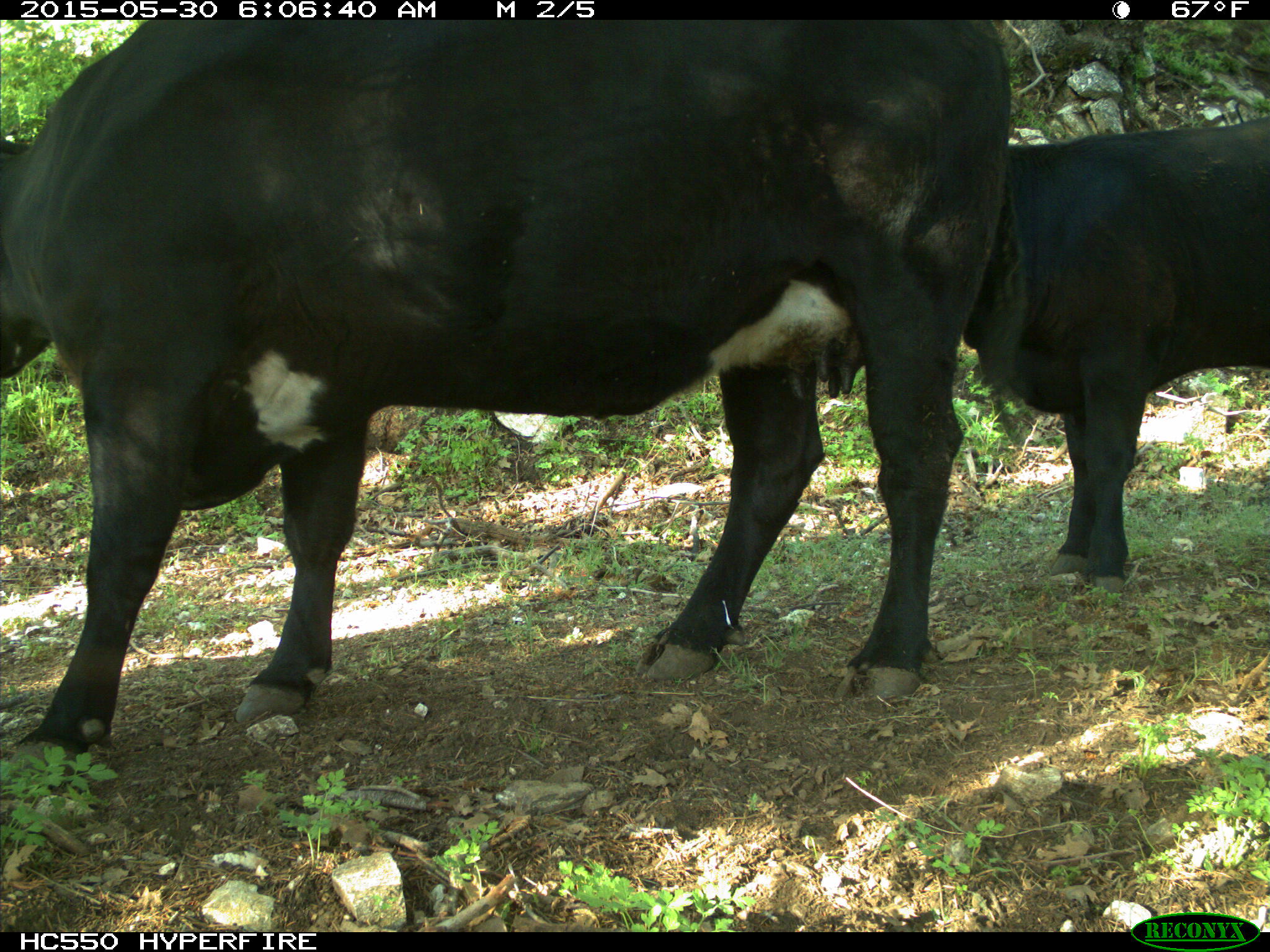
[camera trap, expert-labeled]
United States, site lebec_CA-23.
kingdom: Animalia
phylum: Chordata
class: Mammalia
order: Artiodactyla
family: Bovidae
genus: Bos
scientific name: Bos taurus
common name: domestic cow